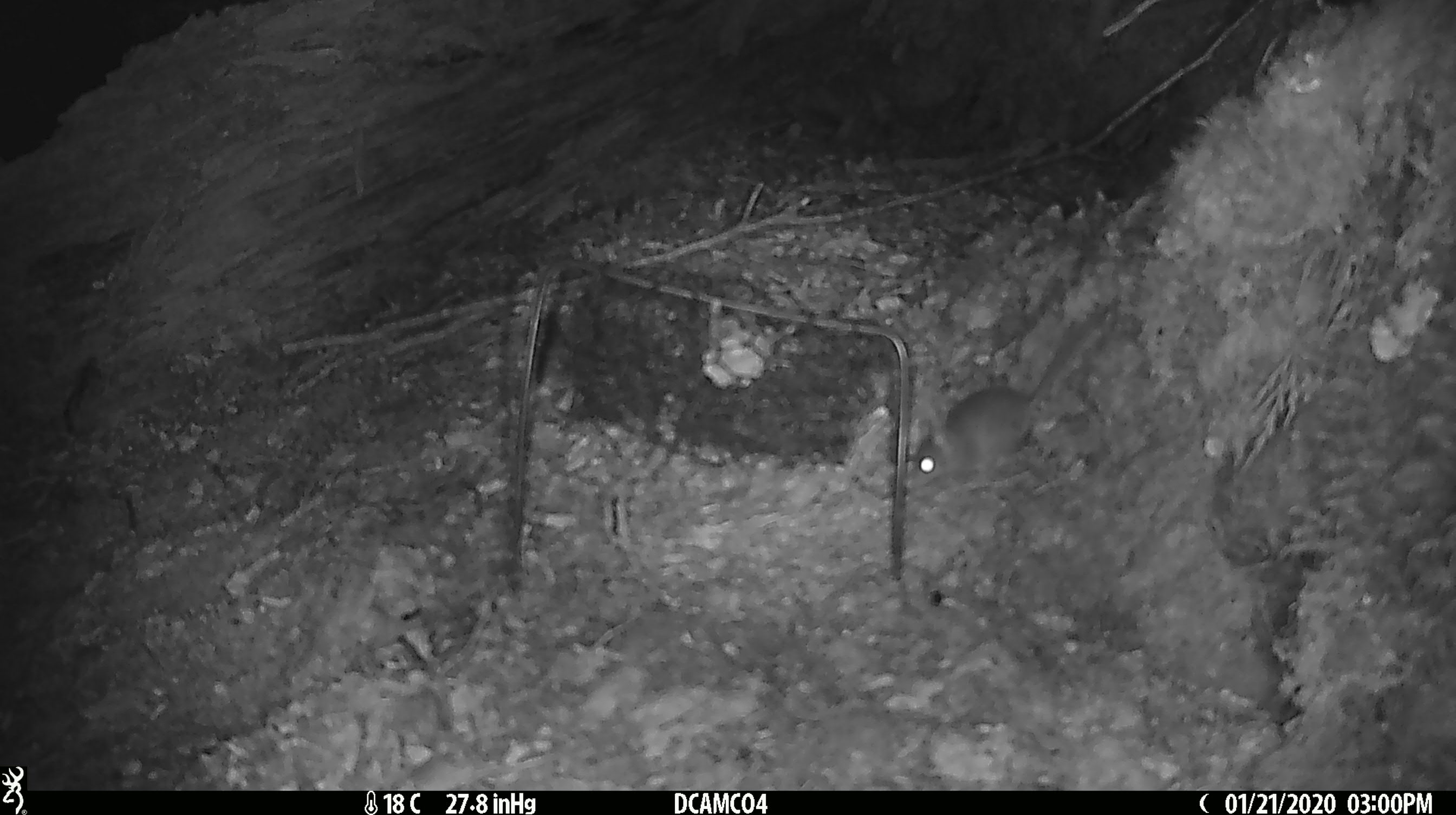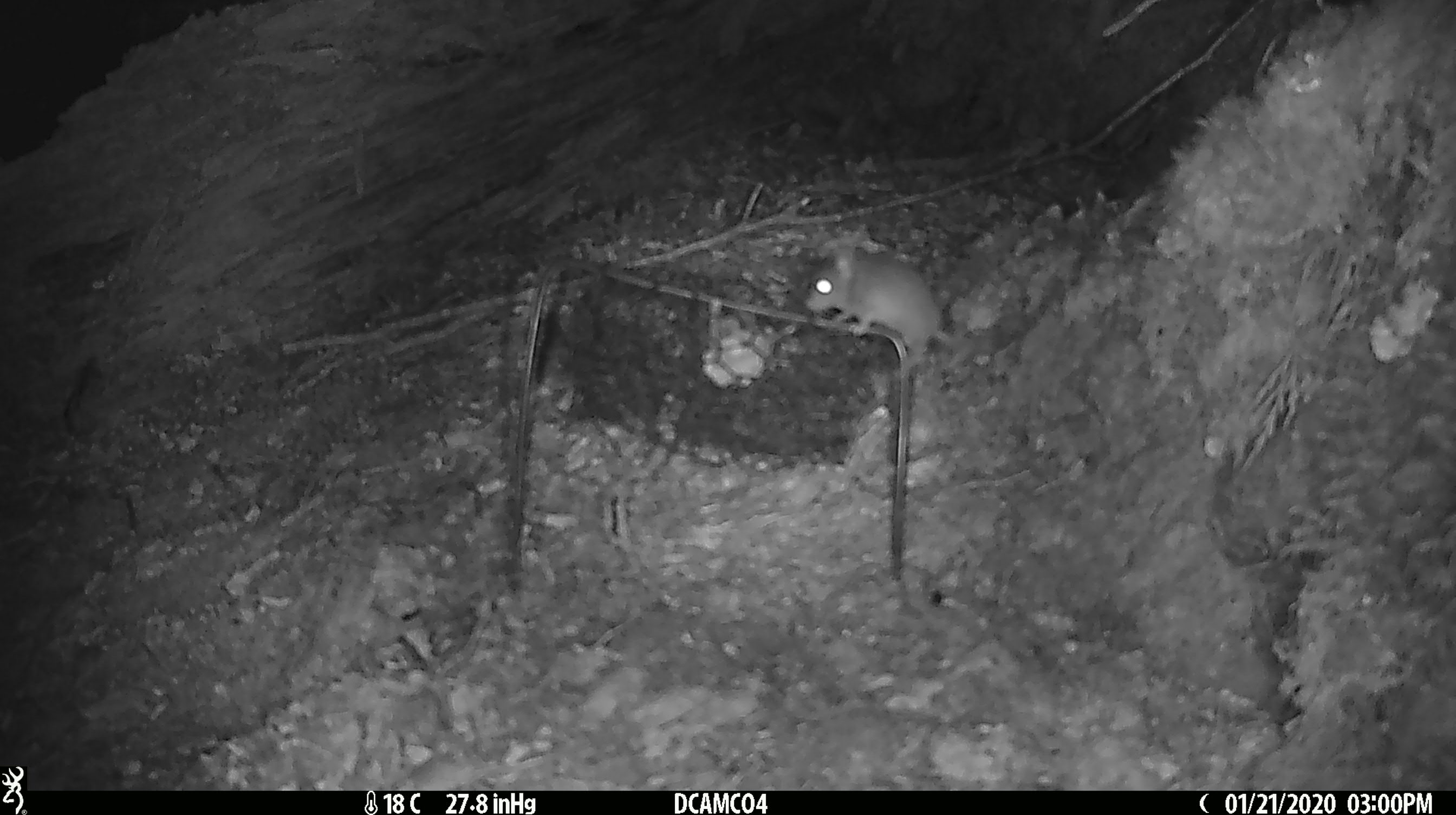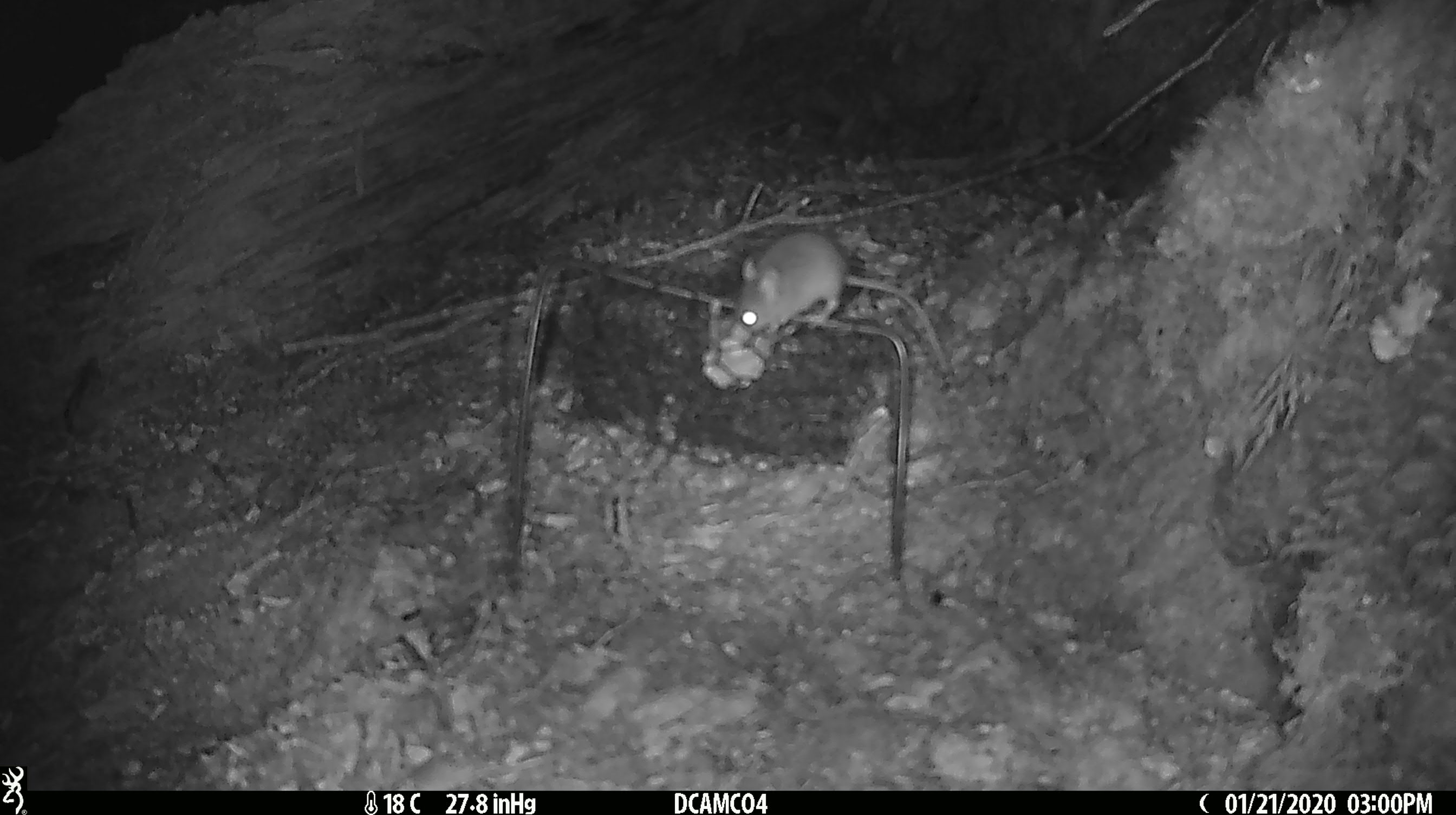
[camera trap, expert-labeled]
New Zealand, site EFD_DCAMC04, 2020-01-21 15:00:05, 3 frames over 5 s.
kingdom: Animalia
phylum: Chordata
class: Mammalia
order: Rodentia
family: Muridae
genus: Mus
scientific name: Mus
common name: mouse